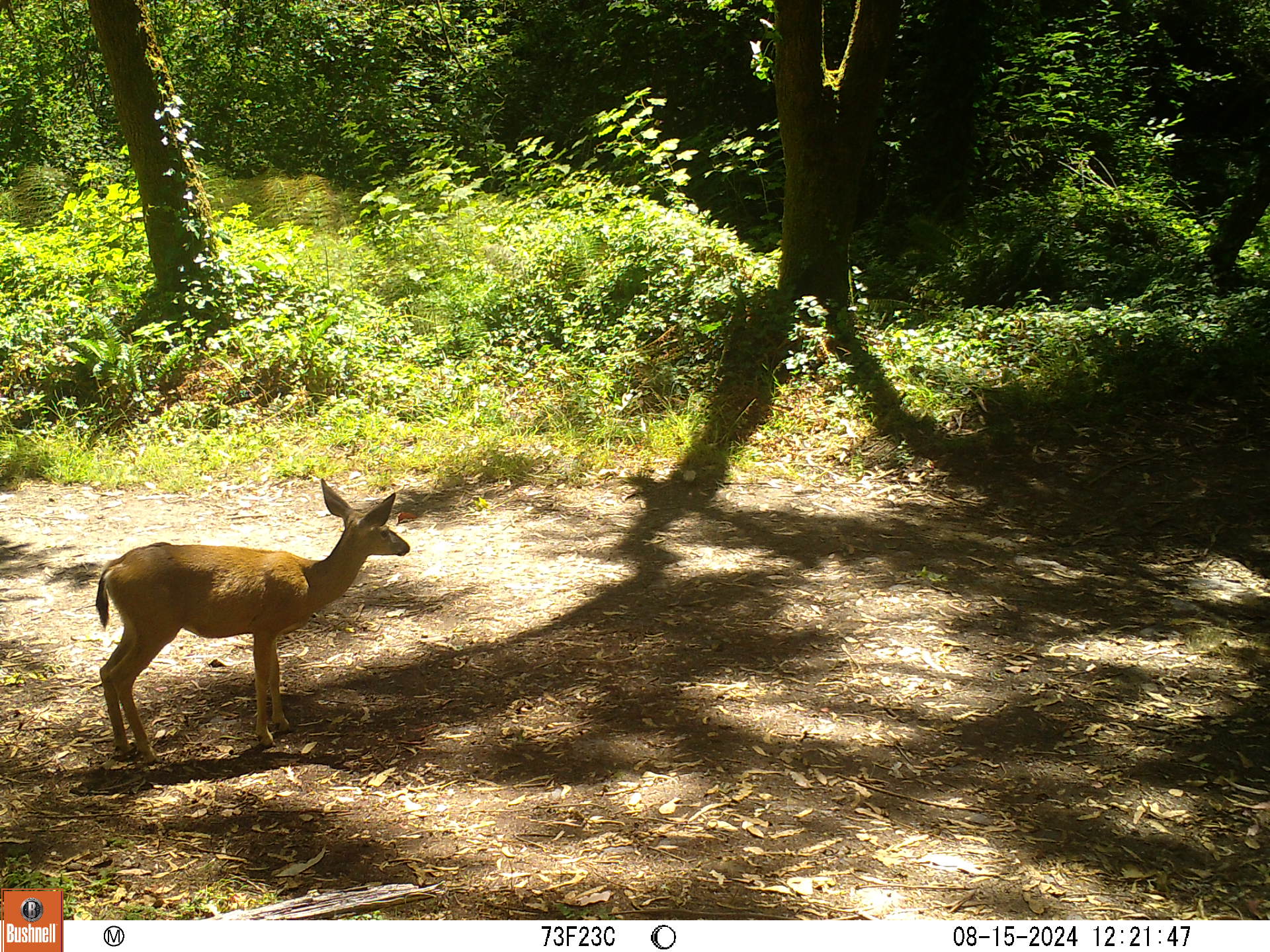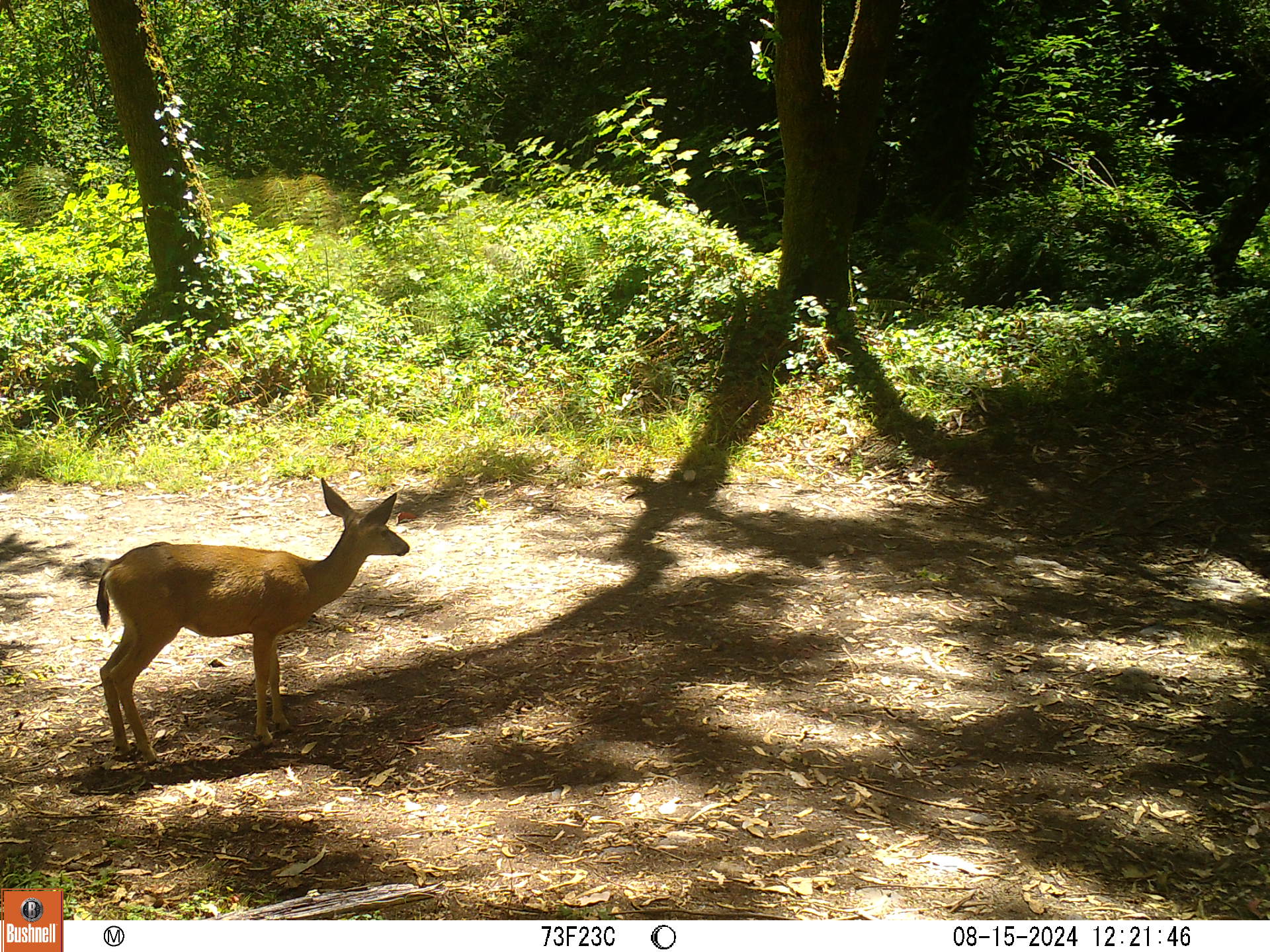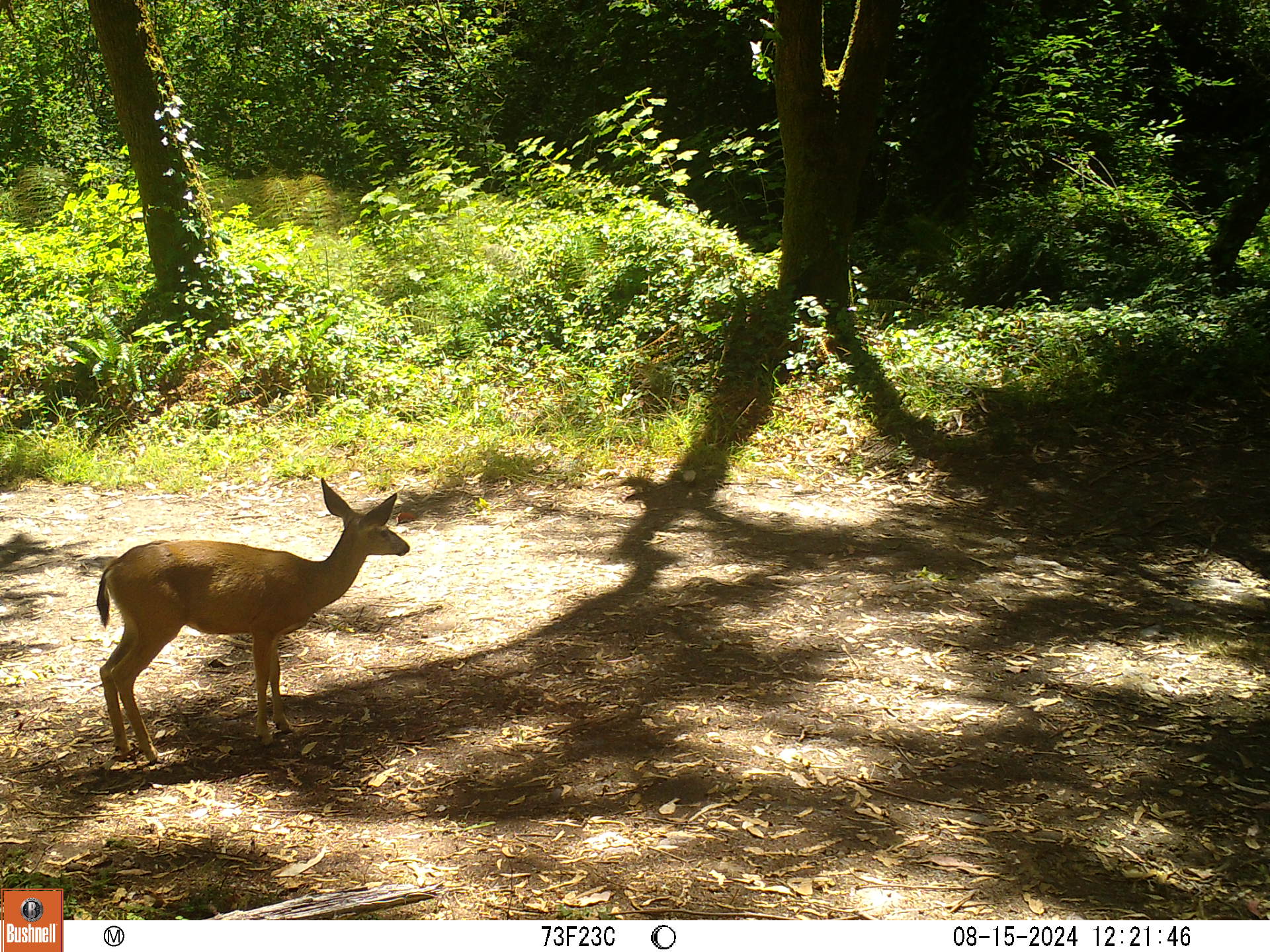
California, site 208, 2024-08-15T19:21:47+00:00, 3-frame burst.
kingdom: Animalia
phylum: Chordata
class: Mammalia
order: Artiodactyla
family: Cervidae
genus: Odocoileus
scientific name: Odocoileus hemionus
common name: mule deer